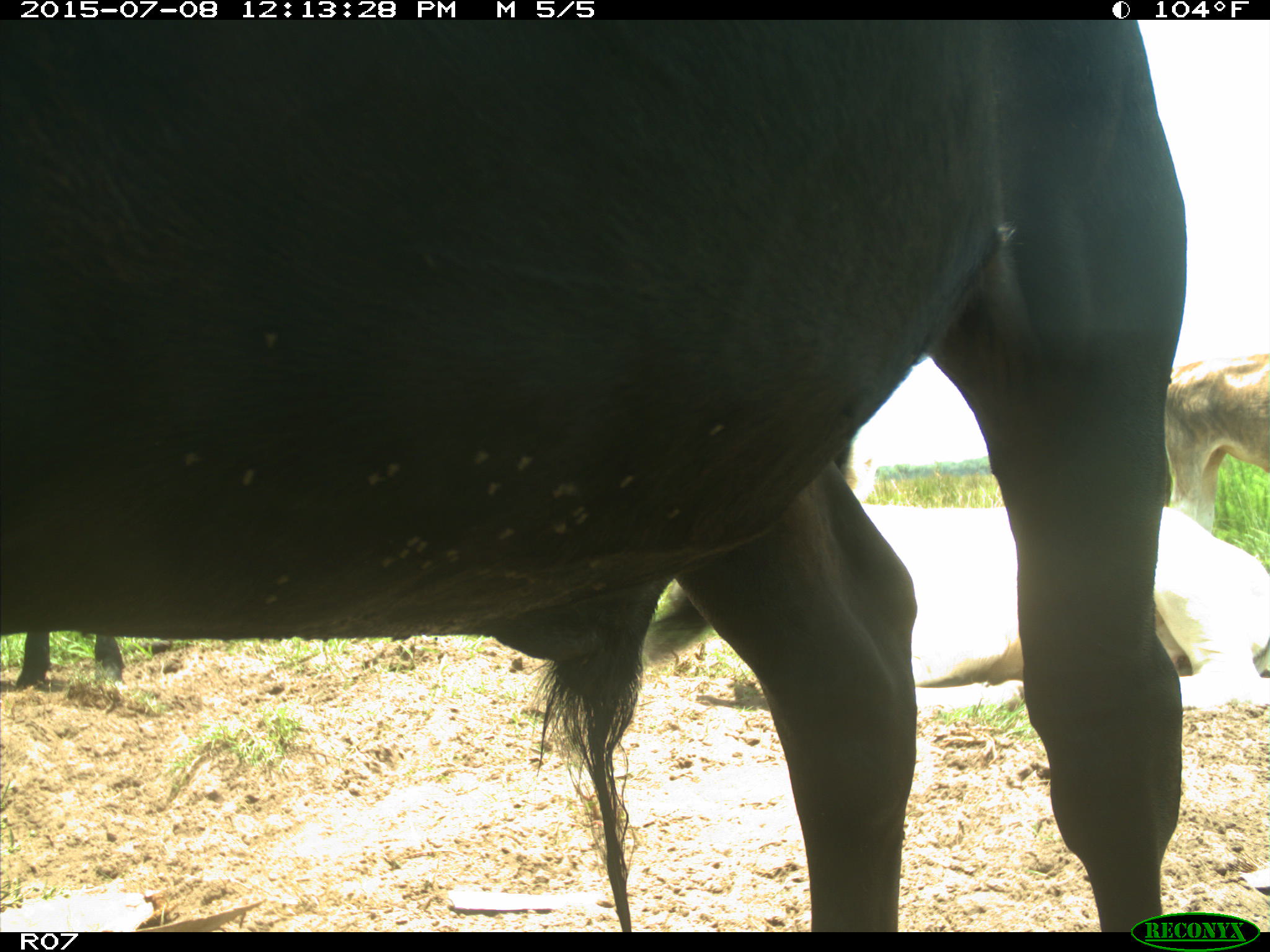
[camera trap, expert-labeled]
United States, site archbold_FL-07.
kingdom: Animalia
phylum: Chordata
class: Mammalia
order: Artiodactyla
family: Bovidae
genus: Bos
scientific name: Bos taurus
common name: domestic cow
Bos taurus (domestic cow).